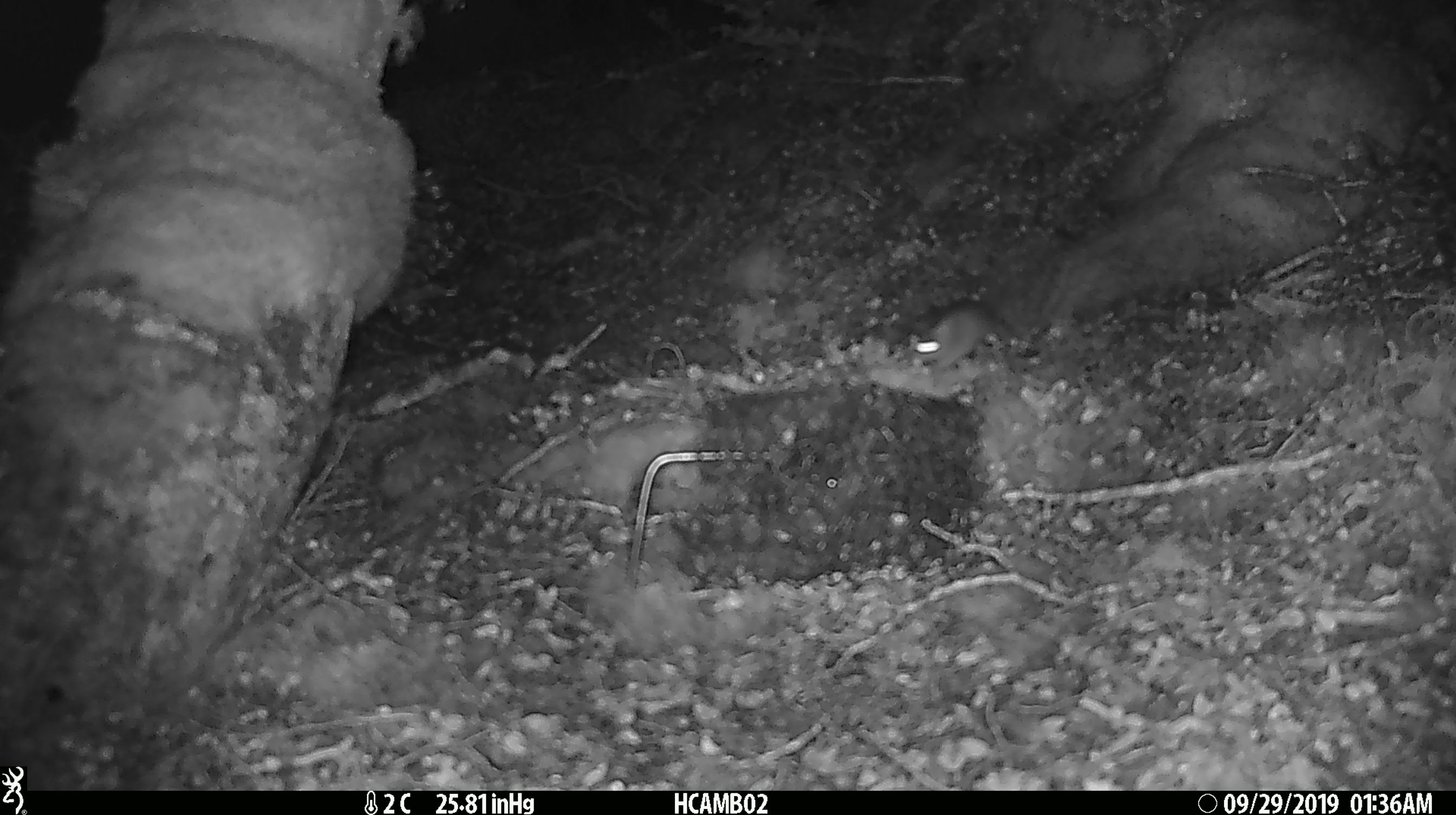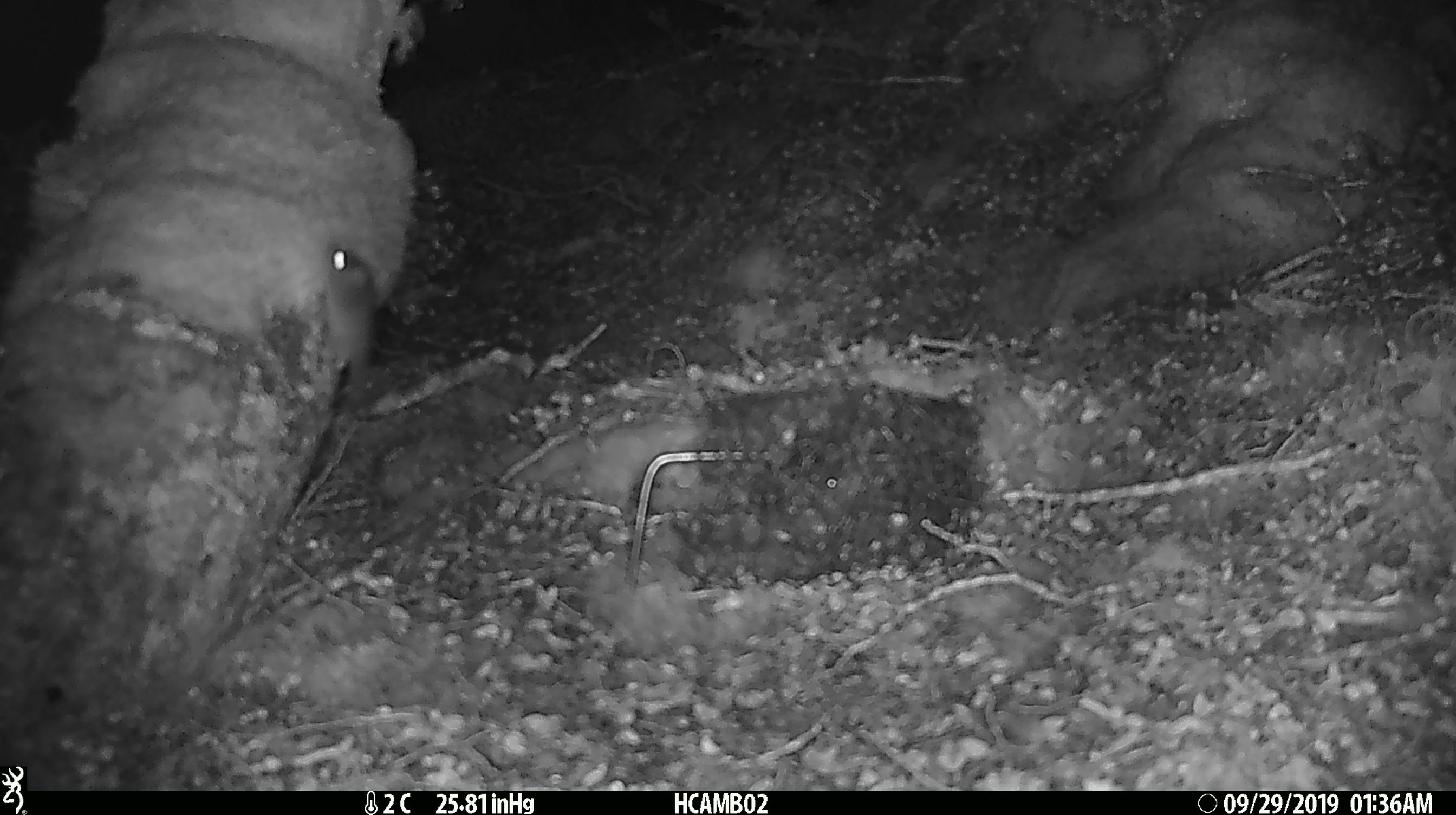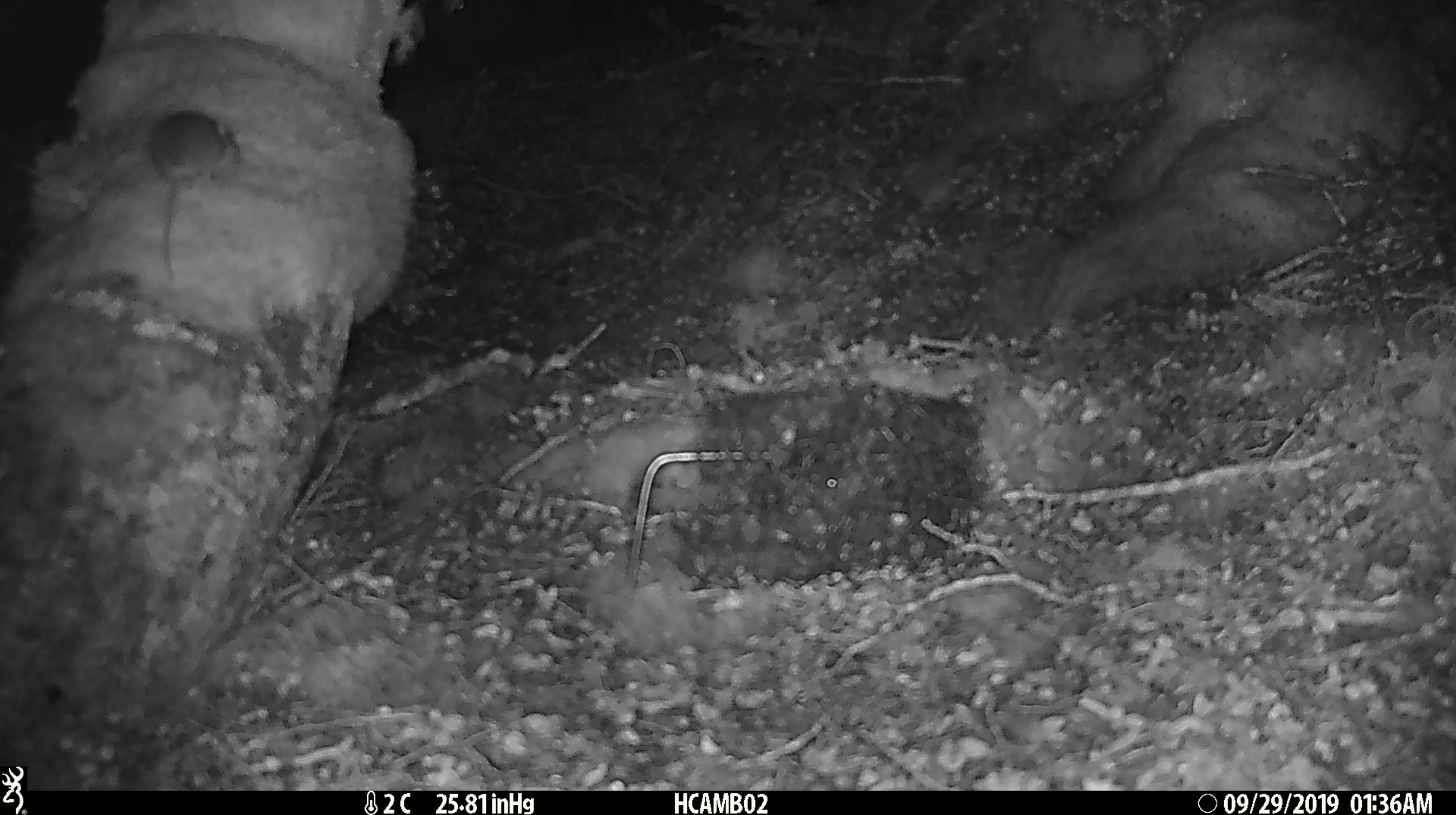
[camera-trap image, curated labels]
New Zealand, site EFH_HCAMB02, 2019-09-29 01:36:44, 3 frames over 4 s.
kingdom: Animalia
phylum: Chordata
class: Mammalia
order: Rodentia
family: Muridae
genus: Mus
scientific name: Mus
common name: mouse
Mouse (Mus).